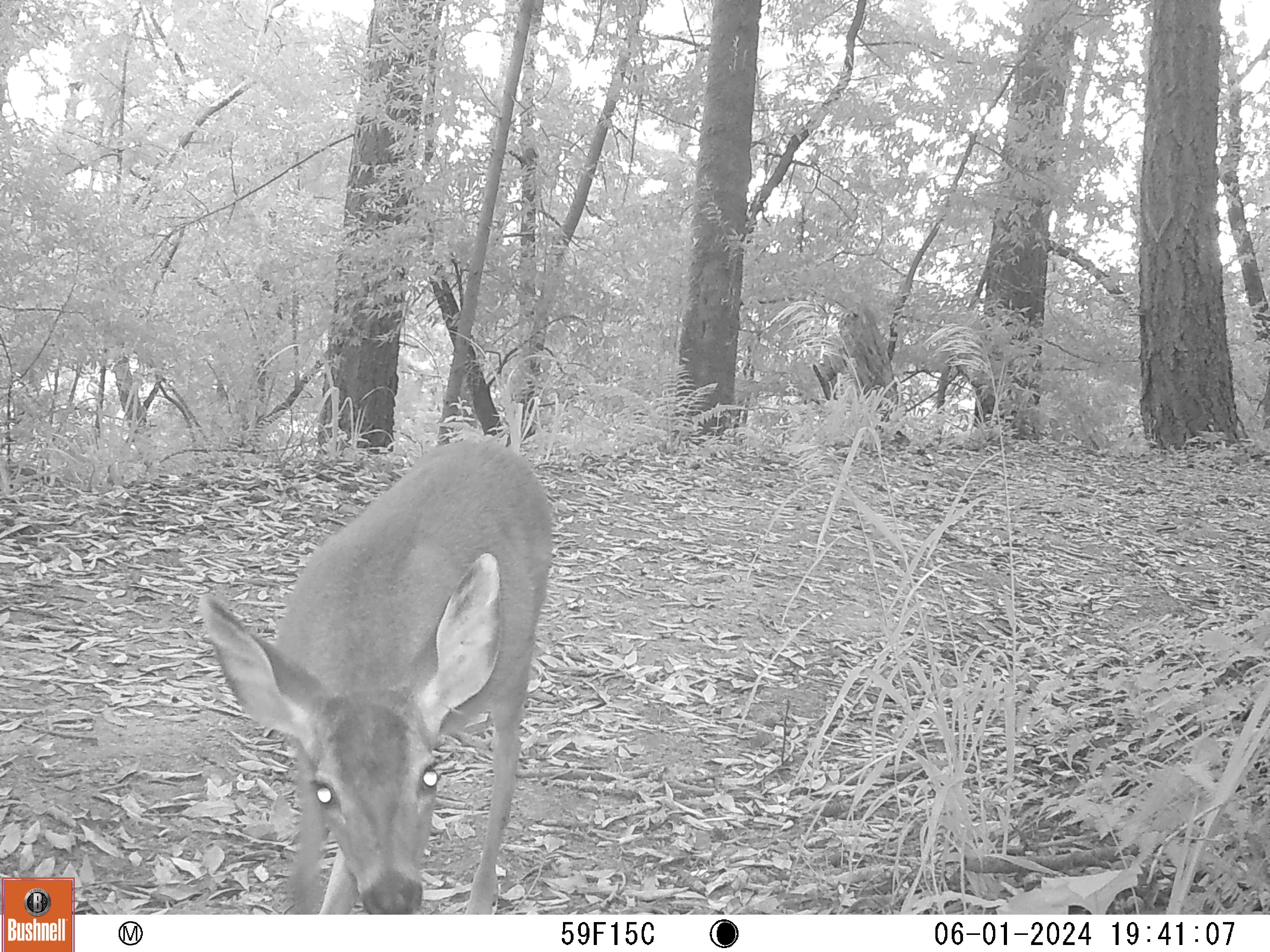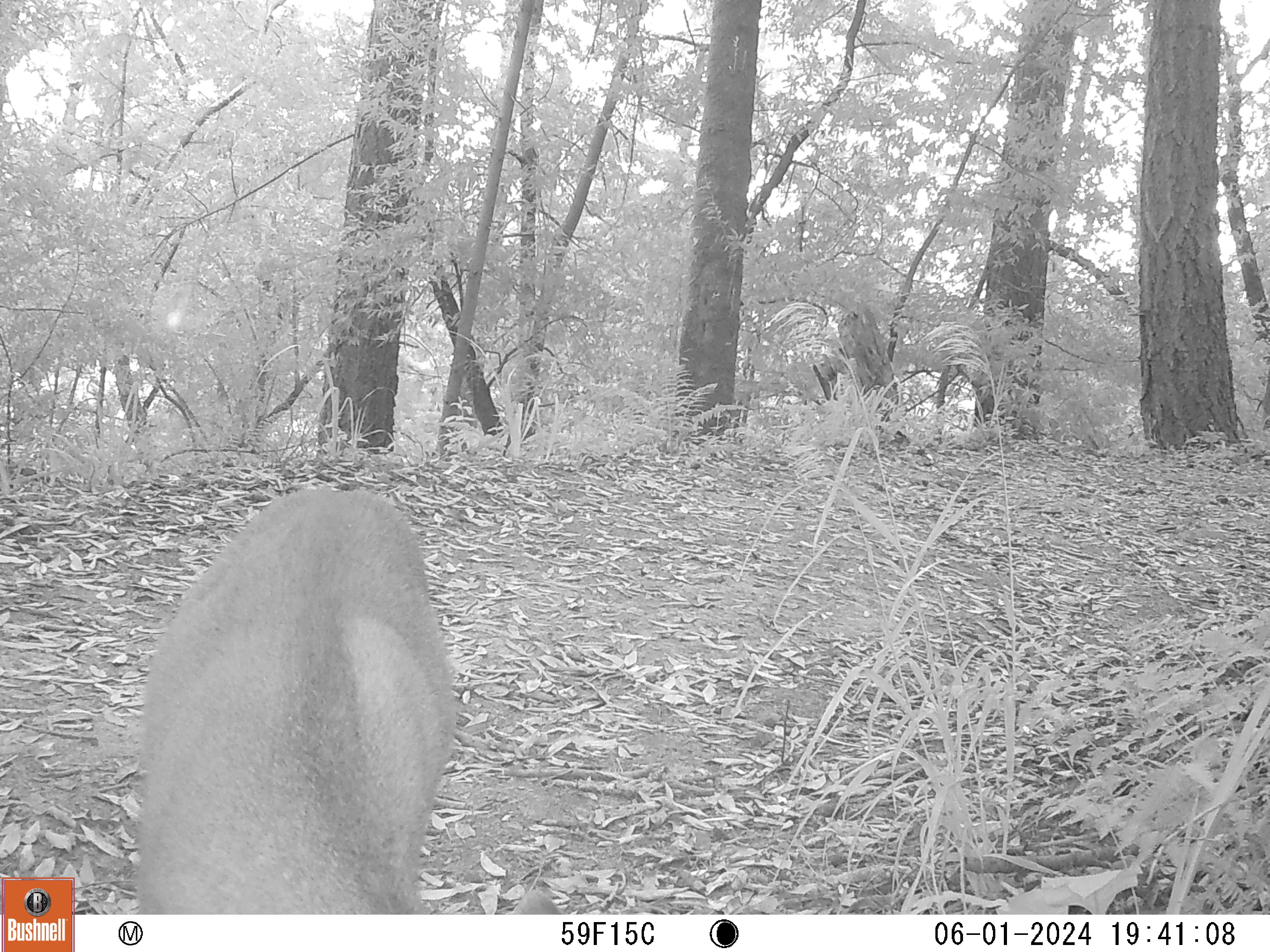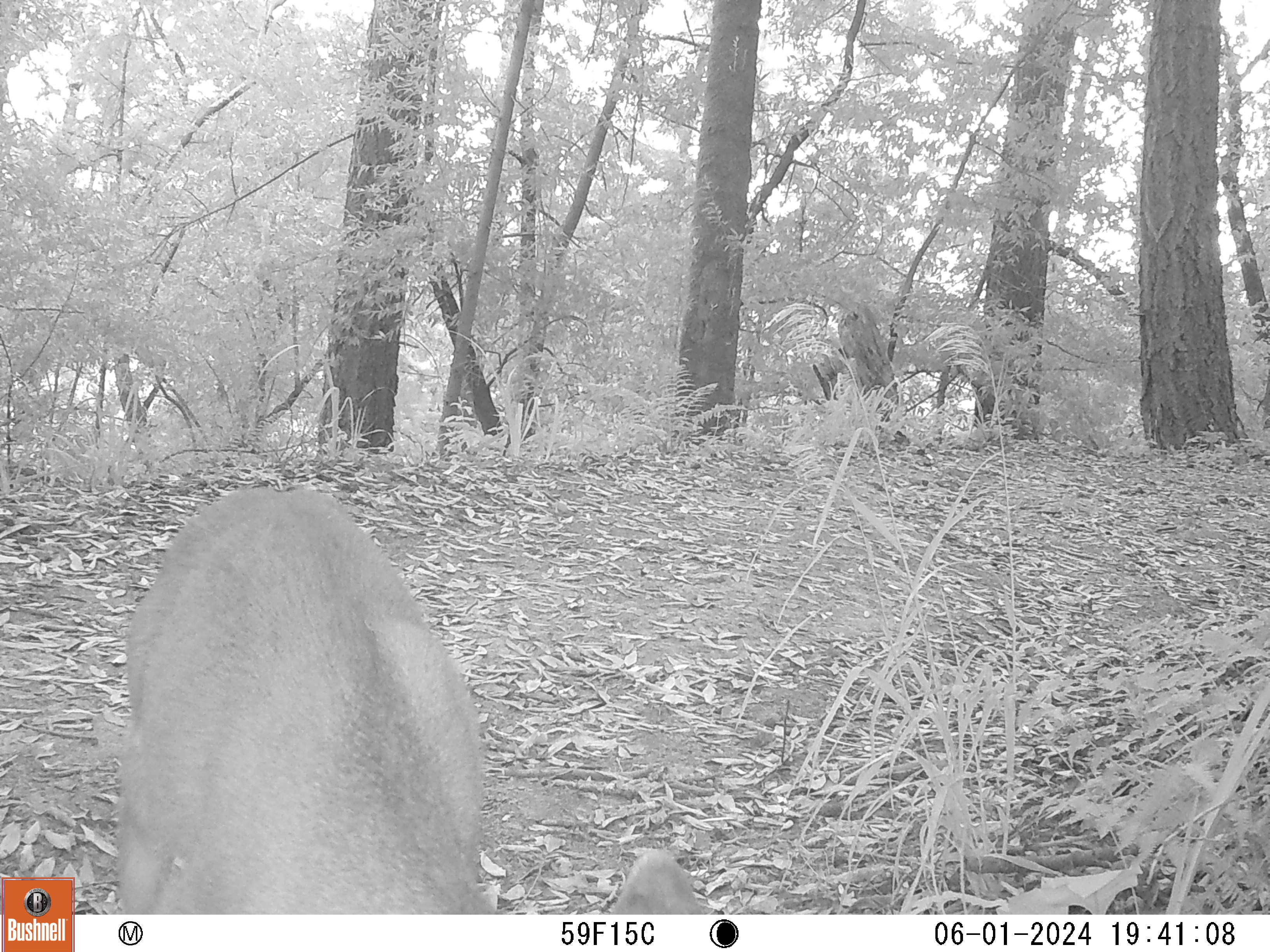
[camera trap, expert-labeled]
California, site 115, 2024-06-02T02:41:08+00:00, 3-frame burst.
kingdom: Animalia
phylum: Chordata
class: Mammalia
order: Artiodactyla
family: Cervidae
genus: Odocoileus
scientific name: Odocoileus hemionus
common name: mule deer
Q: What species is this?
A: Mule deer (Odocoileus hemionus).